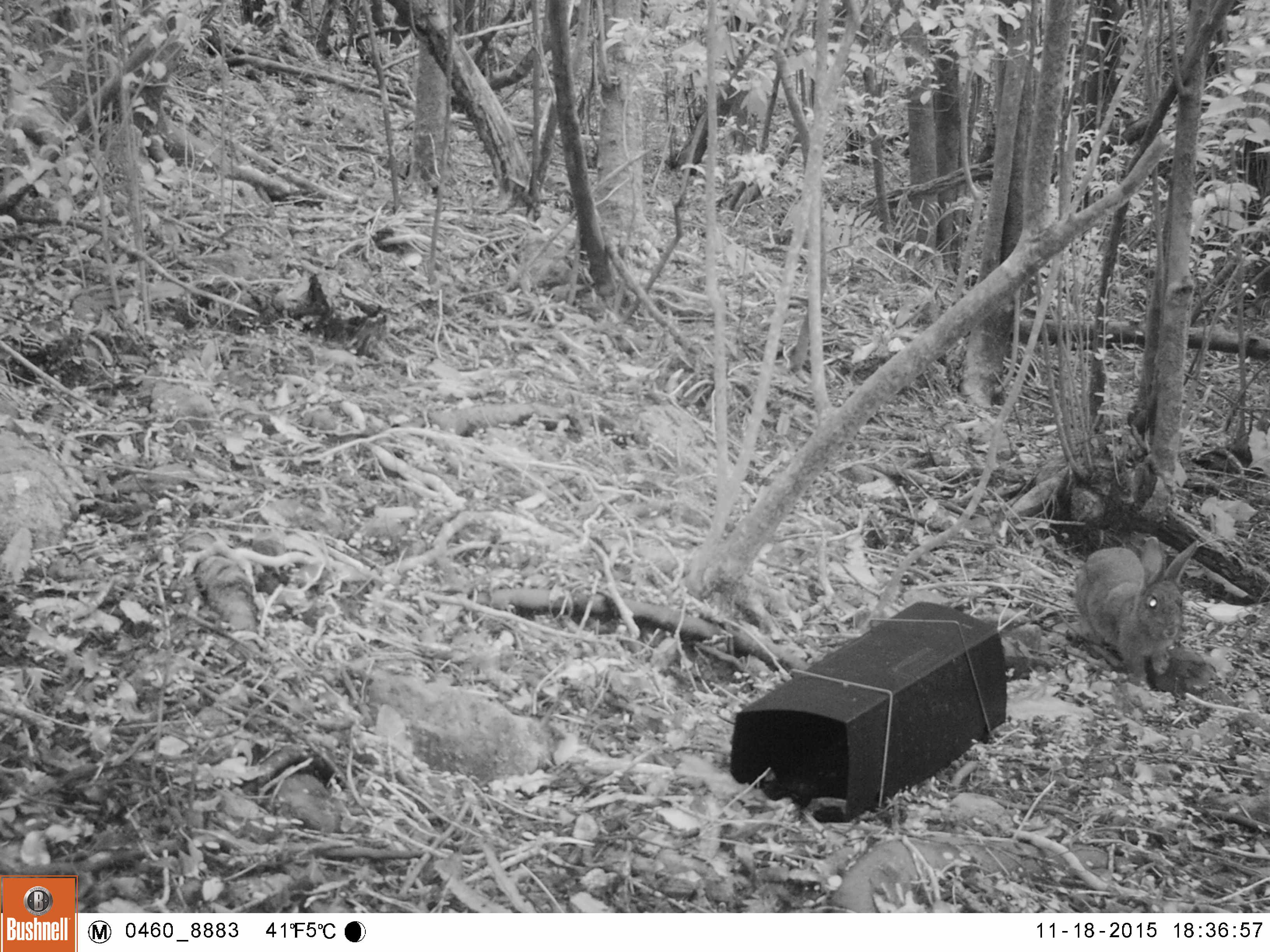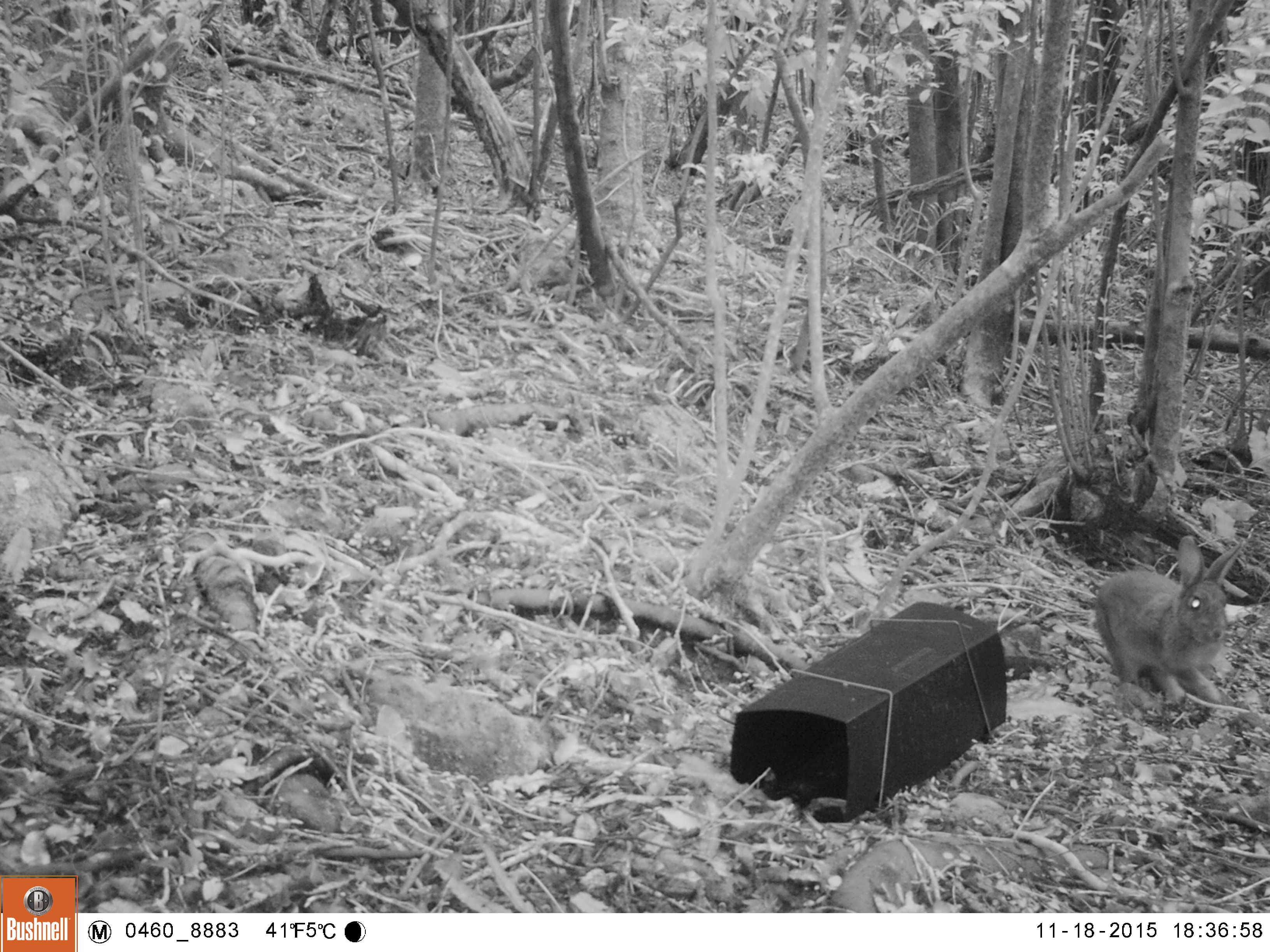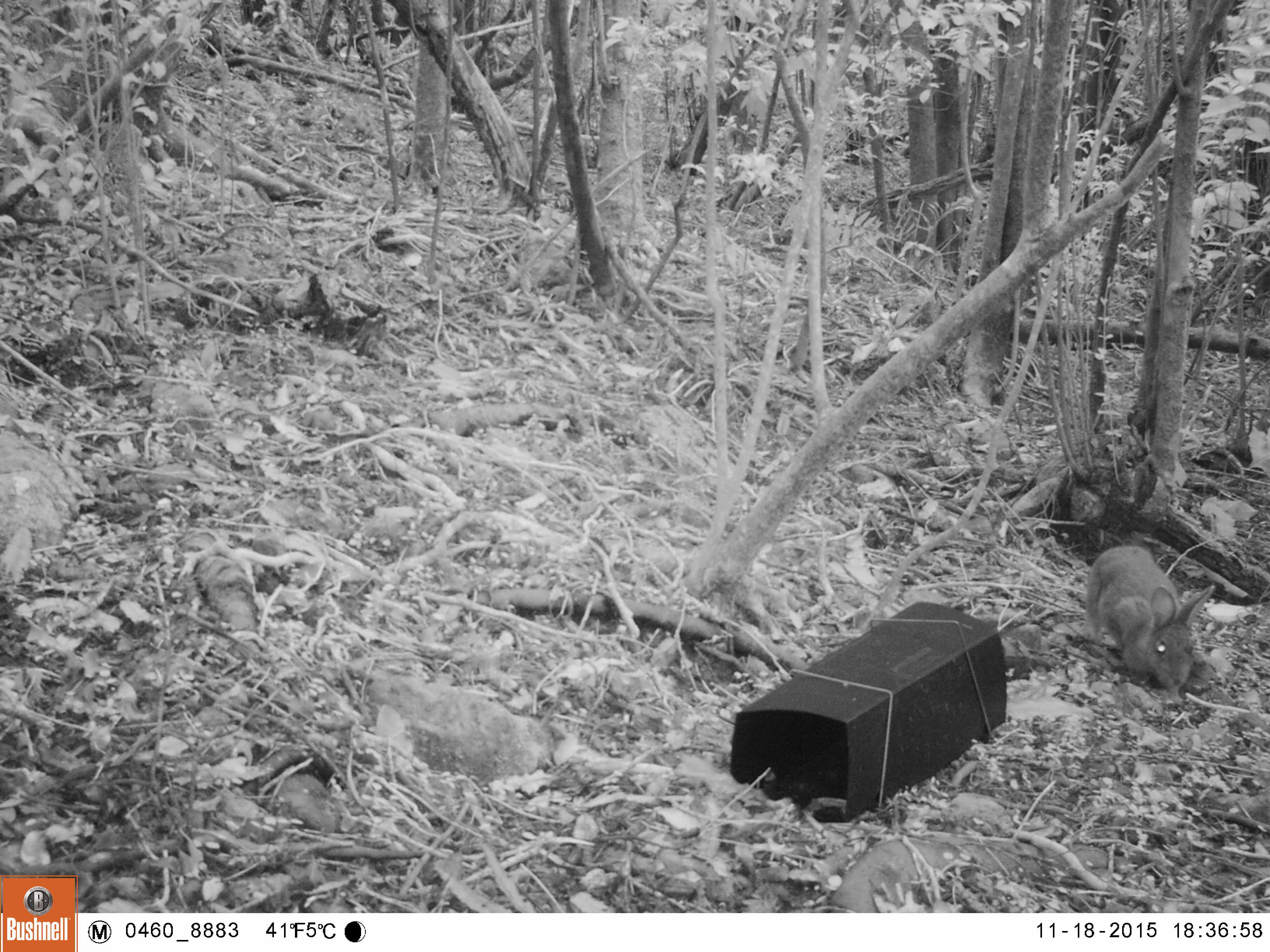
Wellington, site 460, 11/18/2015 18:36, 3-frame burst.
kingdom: Animalia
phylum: Chordata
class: Mammalia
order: Lagomorpha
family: Leporidae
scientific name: Leporidae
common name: rabbit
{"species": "rabbit (Leporidae)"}